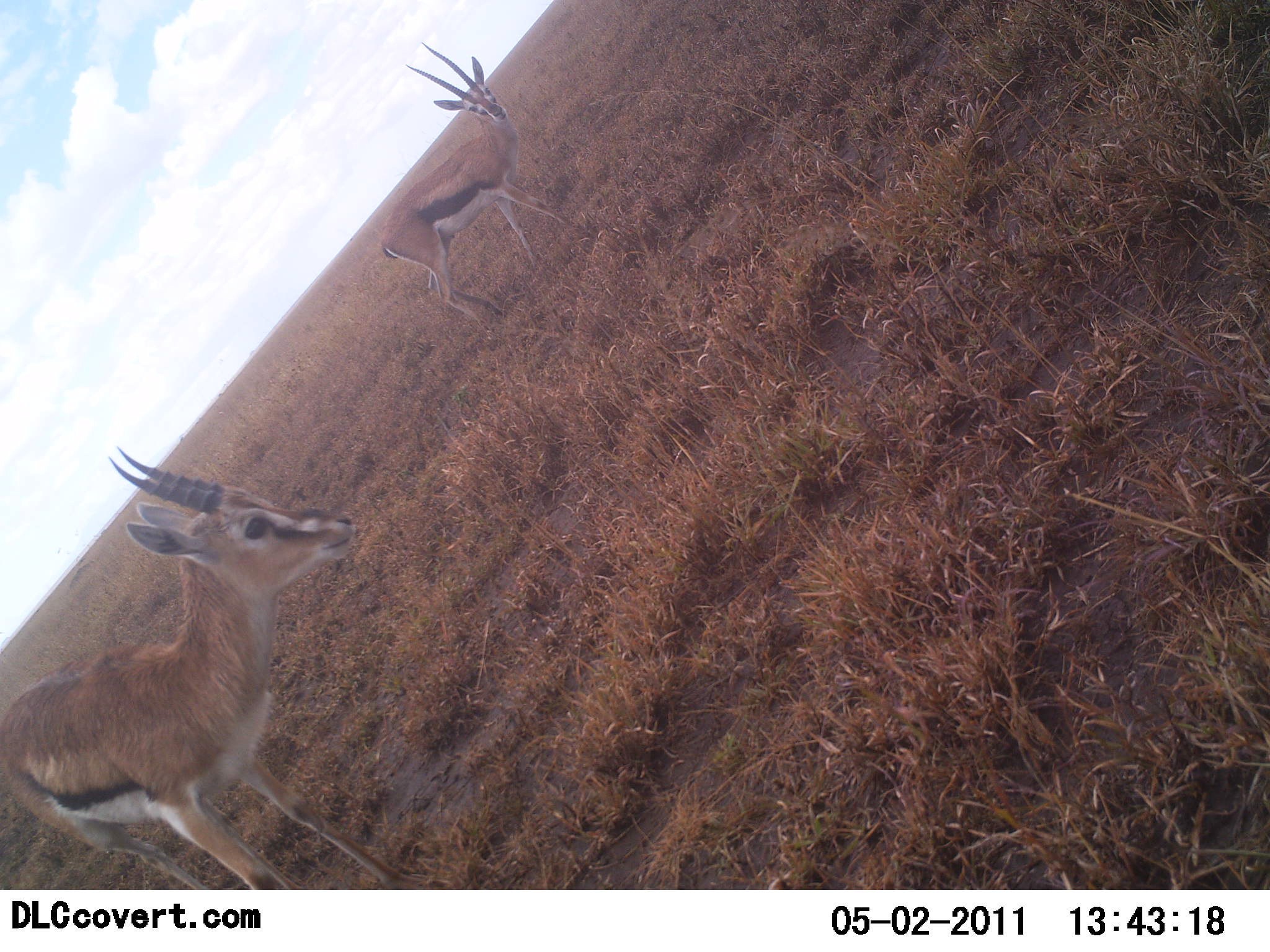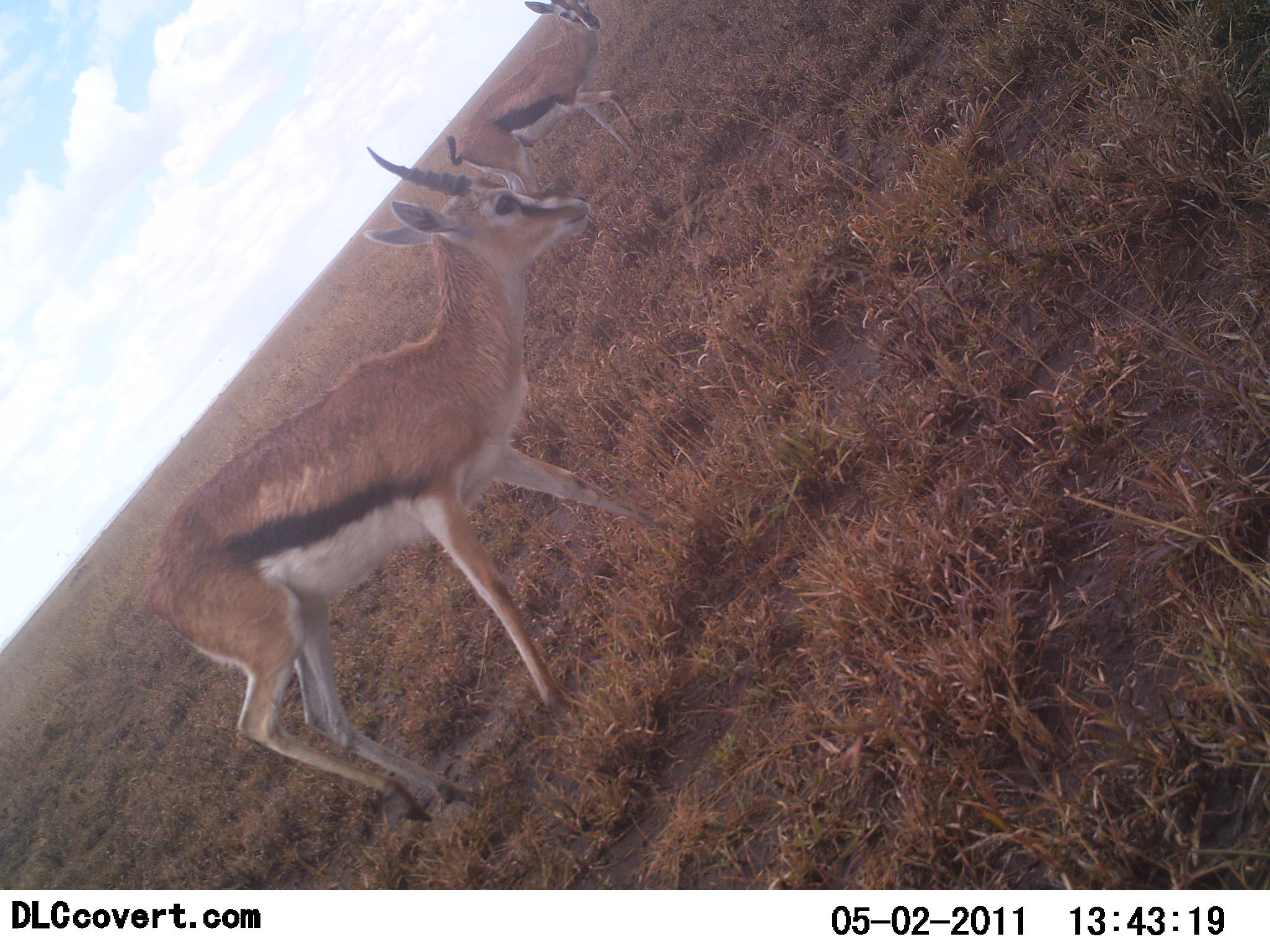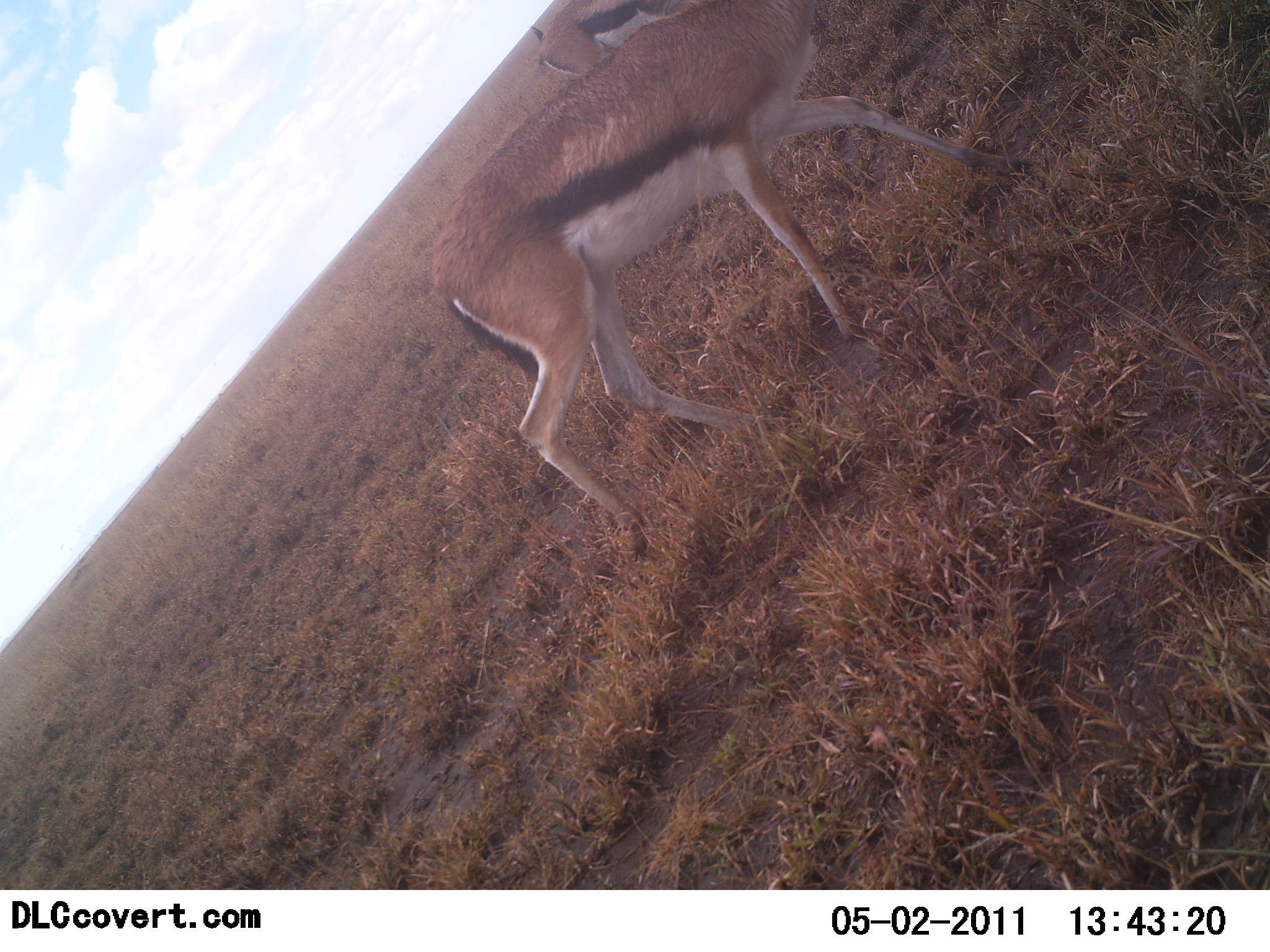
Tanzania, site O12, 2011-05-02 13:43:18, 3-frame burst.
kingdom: Animalia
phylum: Chordata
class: Mammalia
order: Artiodactyla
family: Bovidae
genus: Eudorcas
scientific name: Eudorcas thomsonii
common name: thomson's gazelle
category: gazellethomsons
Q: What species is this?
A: Gazellethomsons (thomson's gazelle) (Eudorcas thomsonii).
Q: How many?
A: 2.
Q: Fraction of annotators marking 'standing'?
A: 17%.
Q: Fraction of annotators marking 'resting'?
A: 0%.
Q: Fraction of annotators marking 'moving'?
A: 92%.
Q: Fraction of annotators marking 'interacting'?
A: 0%.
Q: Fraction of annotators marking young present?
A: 0%.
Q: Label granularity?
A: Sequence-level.